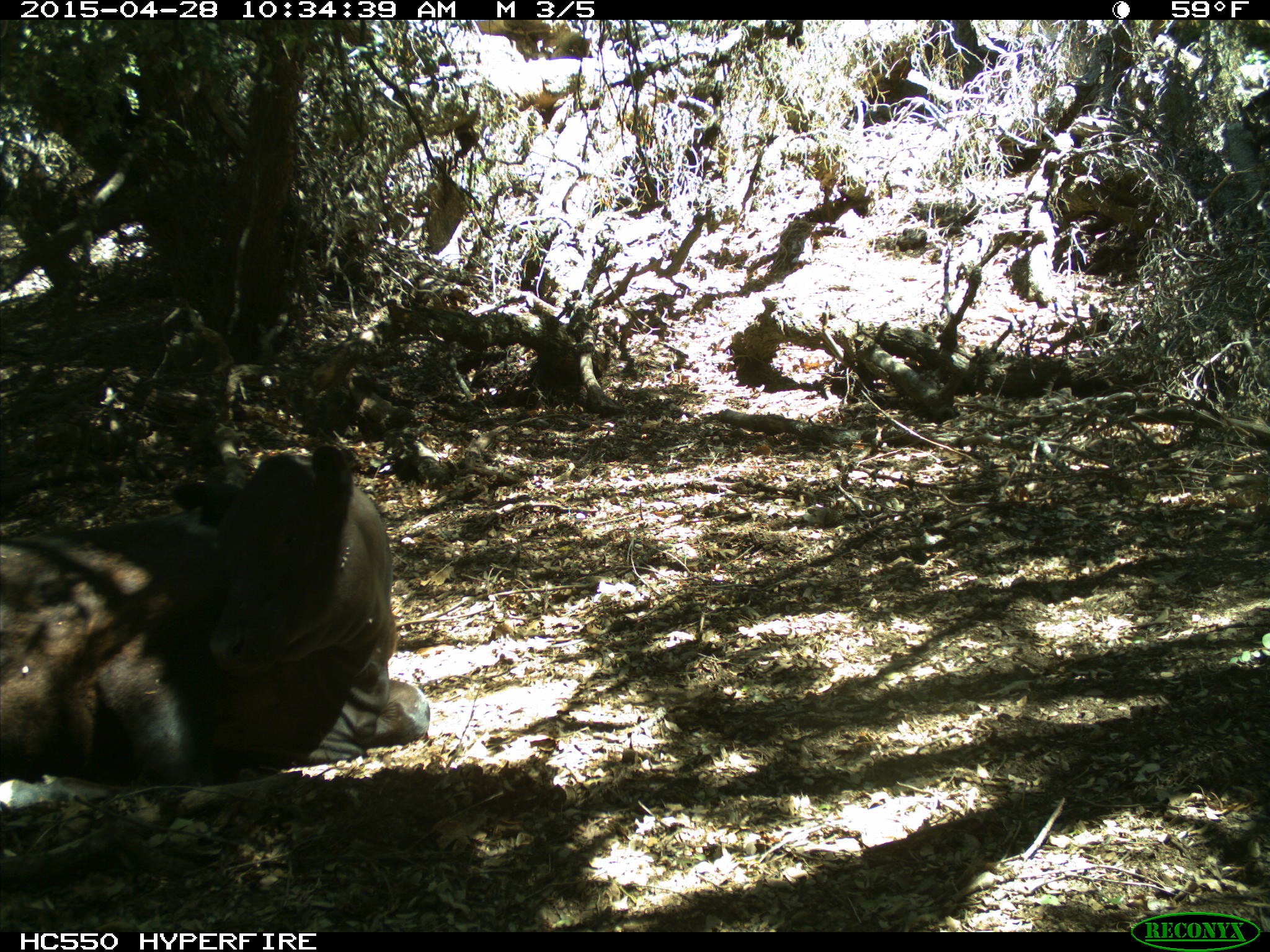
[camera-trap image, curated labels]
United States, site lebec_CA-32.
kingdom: Animalia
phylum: Chordata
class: Mammalia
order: Artiodactyla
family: Bovidae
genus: Bos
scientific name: Bos taurus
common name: domestic cow